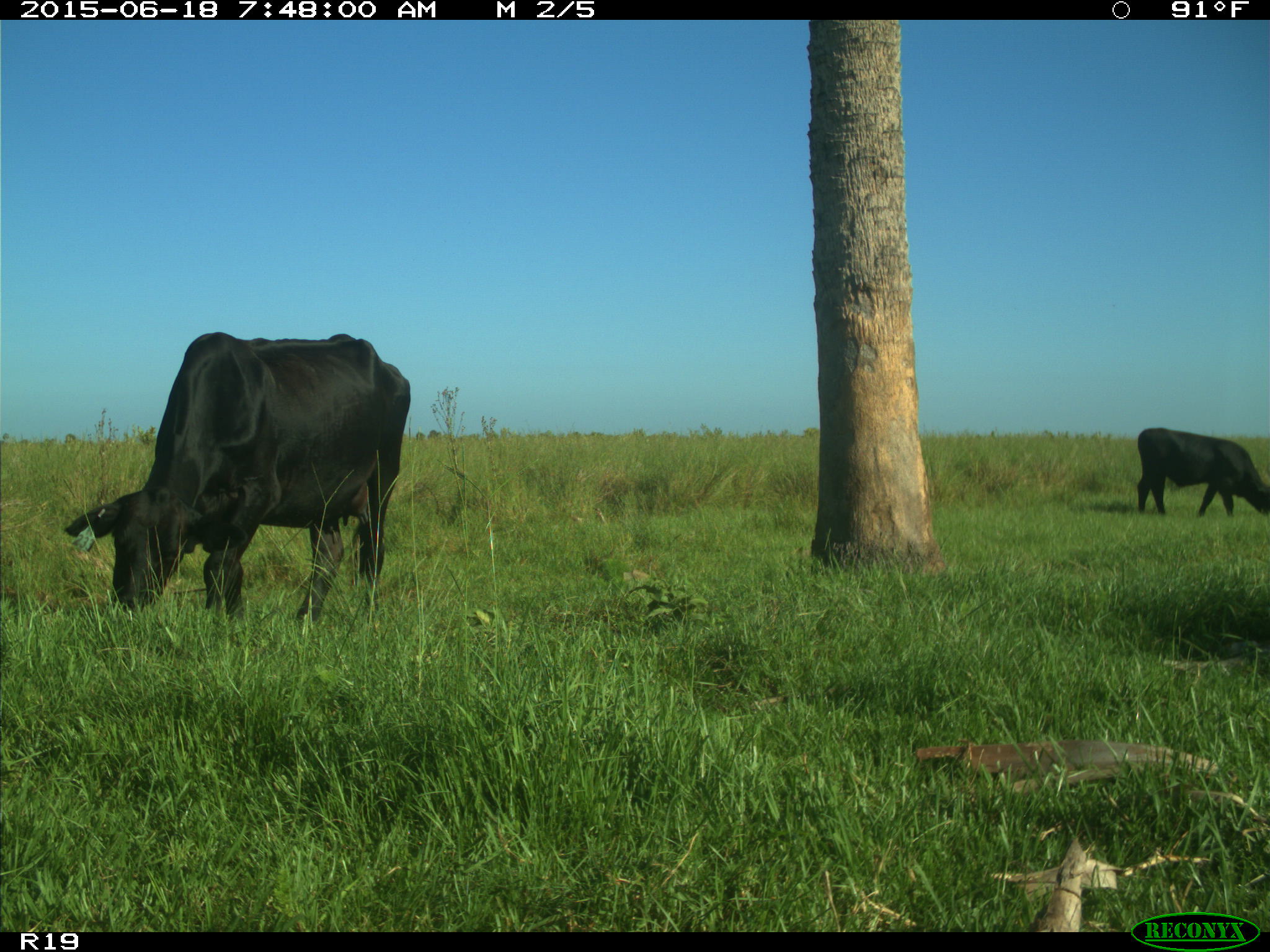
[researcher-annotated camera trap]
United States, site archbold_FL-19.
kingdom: Animalia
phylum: Chordata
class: Mammalia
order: Artiodactyla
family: Bovidae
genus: Bos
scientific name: Bos taurus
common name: domestic cow